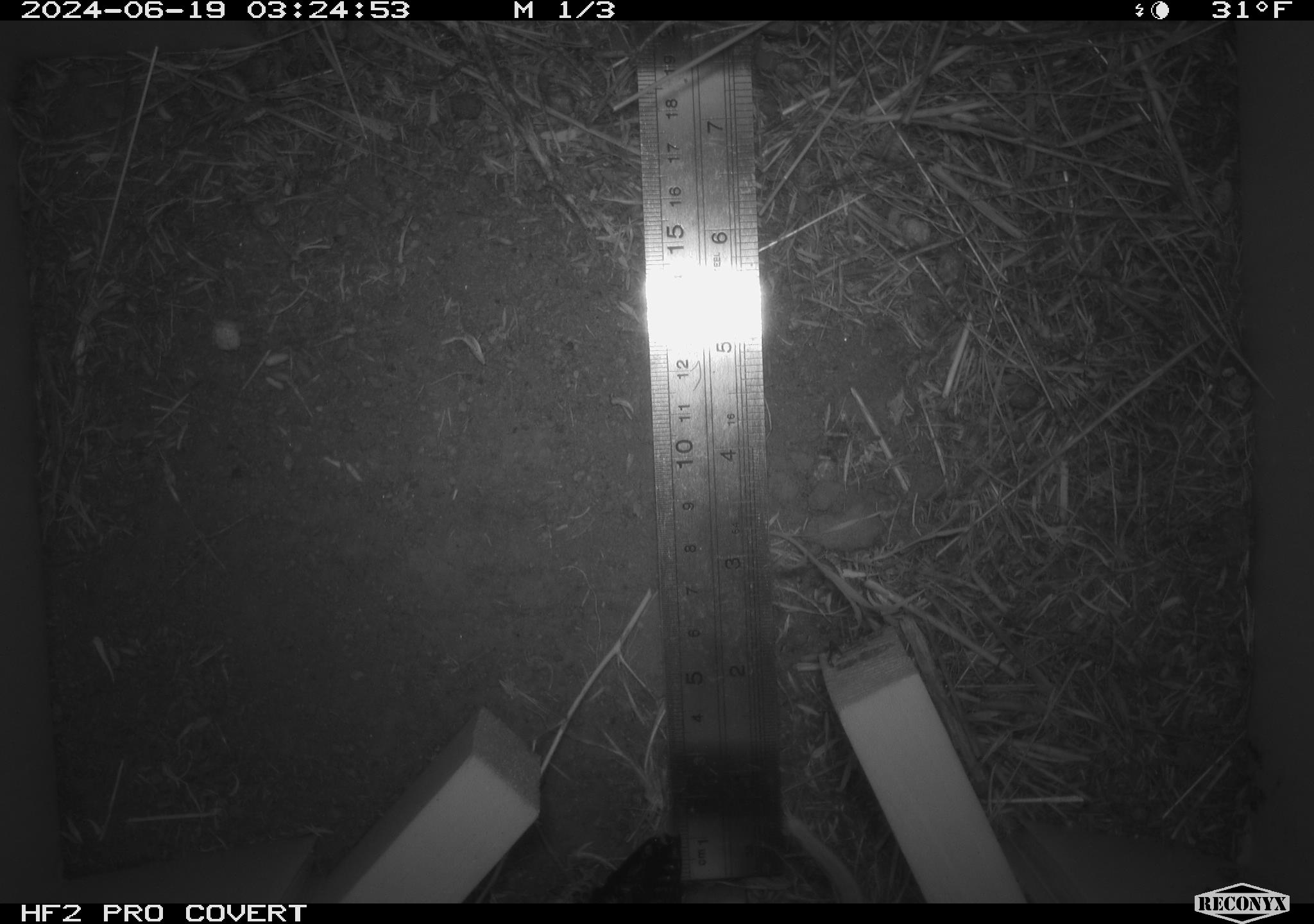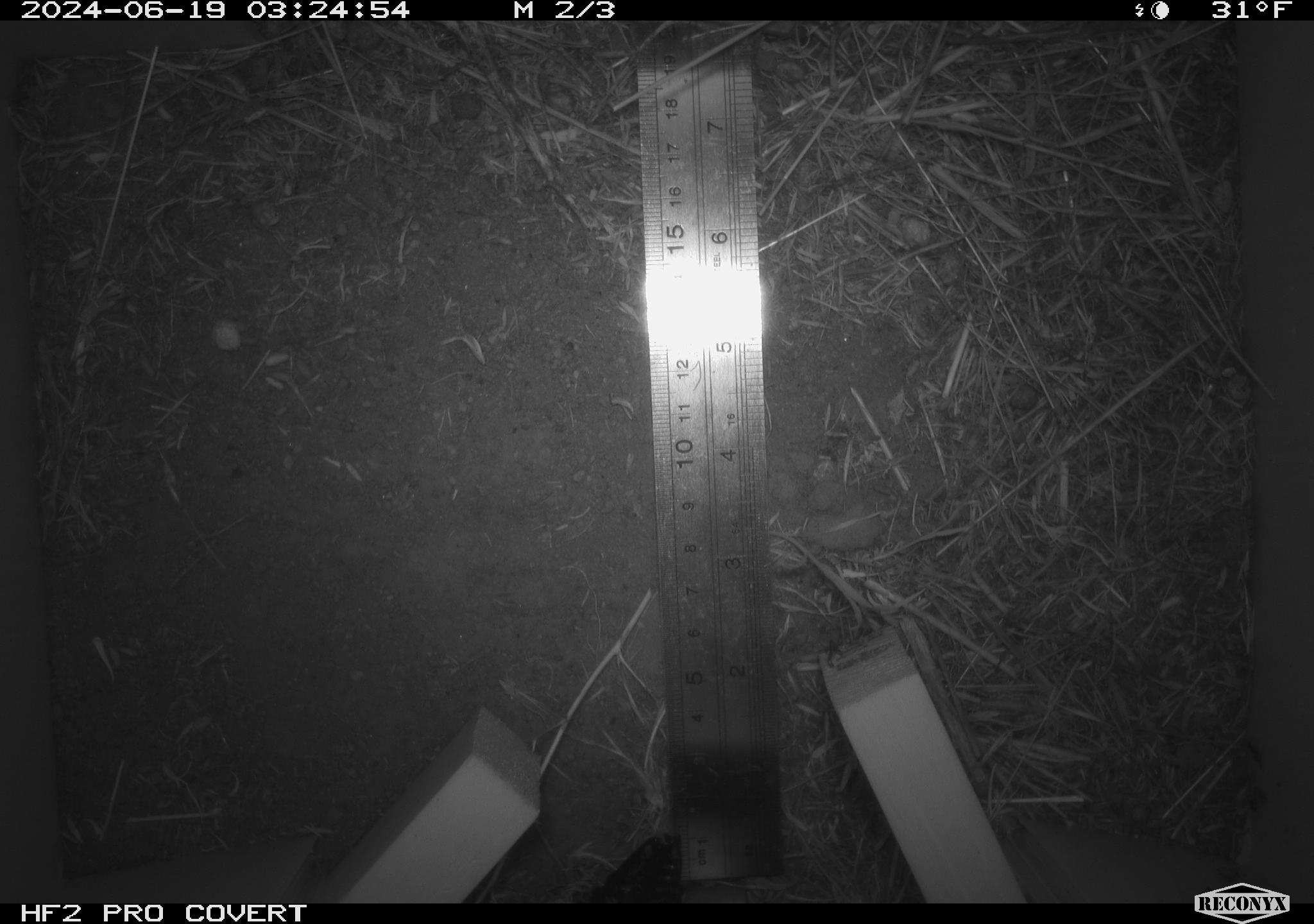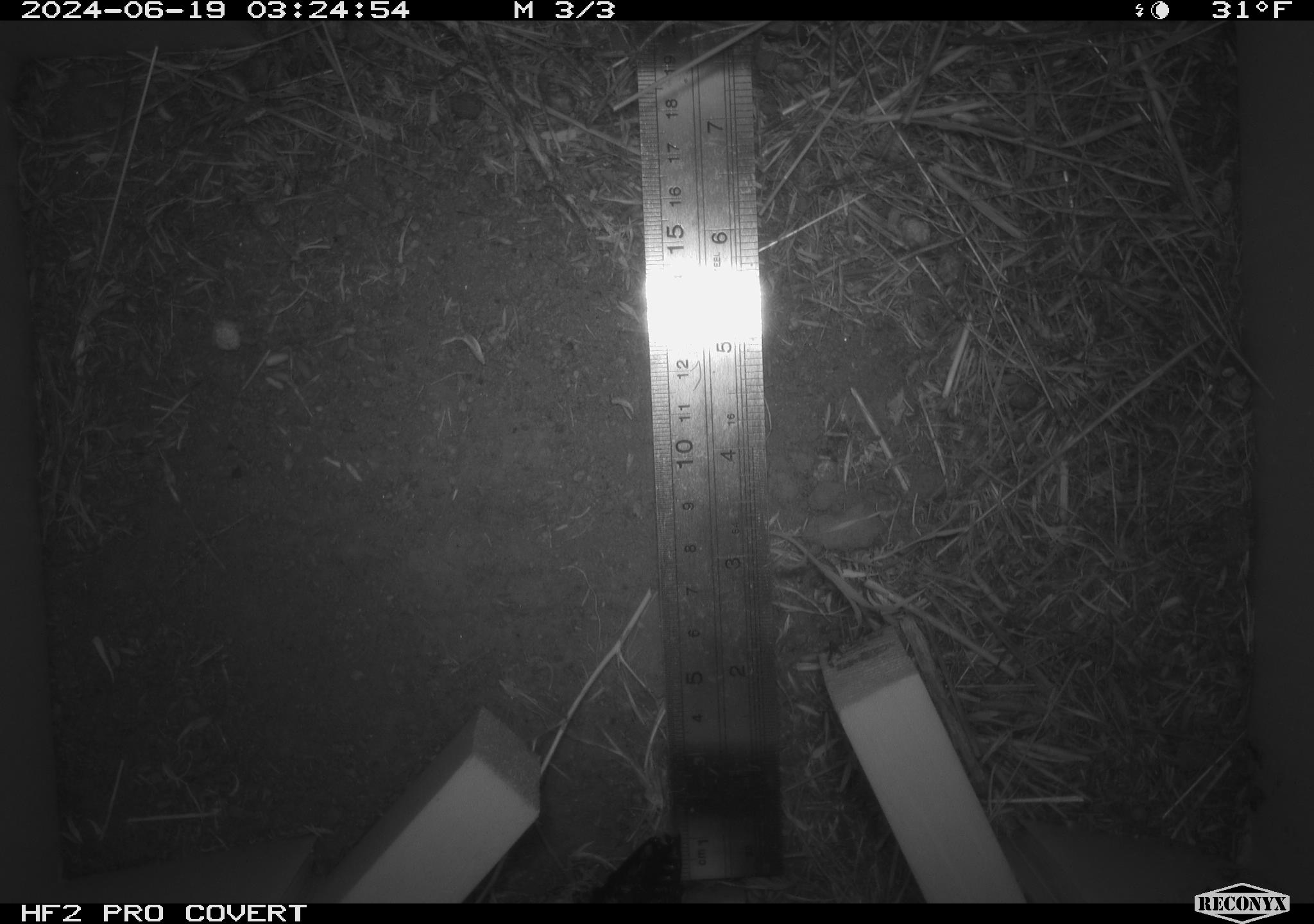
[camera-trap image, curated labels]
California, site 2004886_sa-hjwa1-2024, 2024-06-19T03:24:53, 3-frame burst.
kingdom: Animalia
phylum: Chordata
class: Mammalia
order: Rodentia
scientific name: Rodentia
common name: rodent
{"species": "rodent (Rodentia)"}